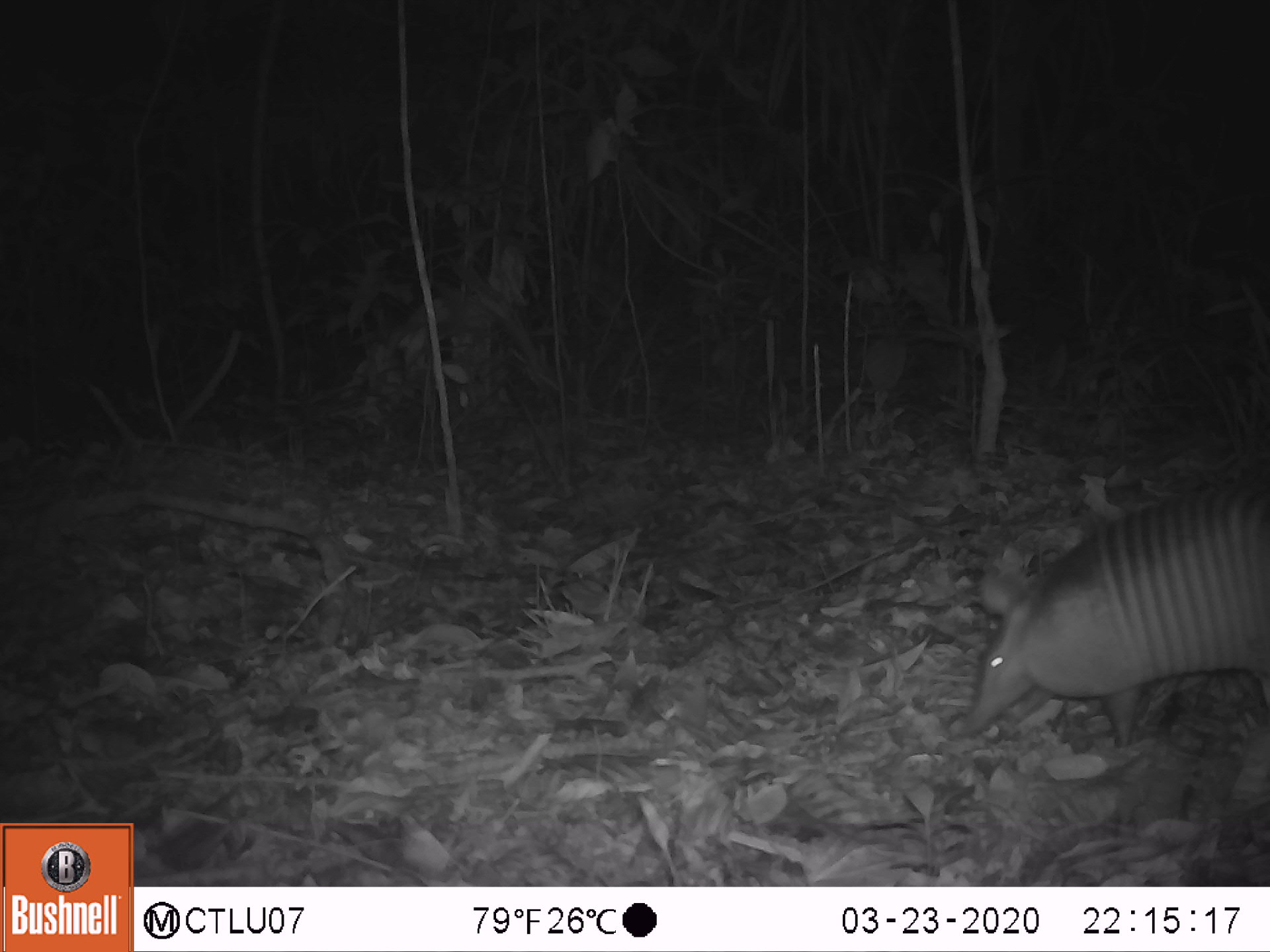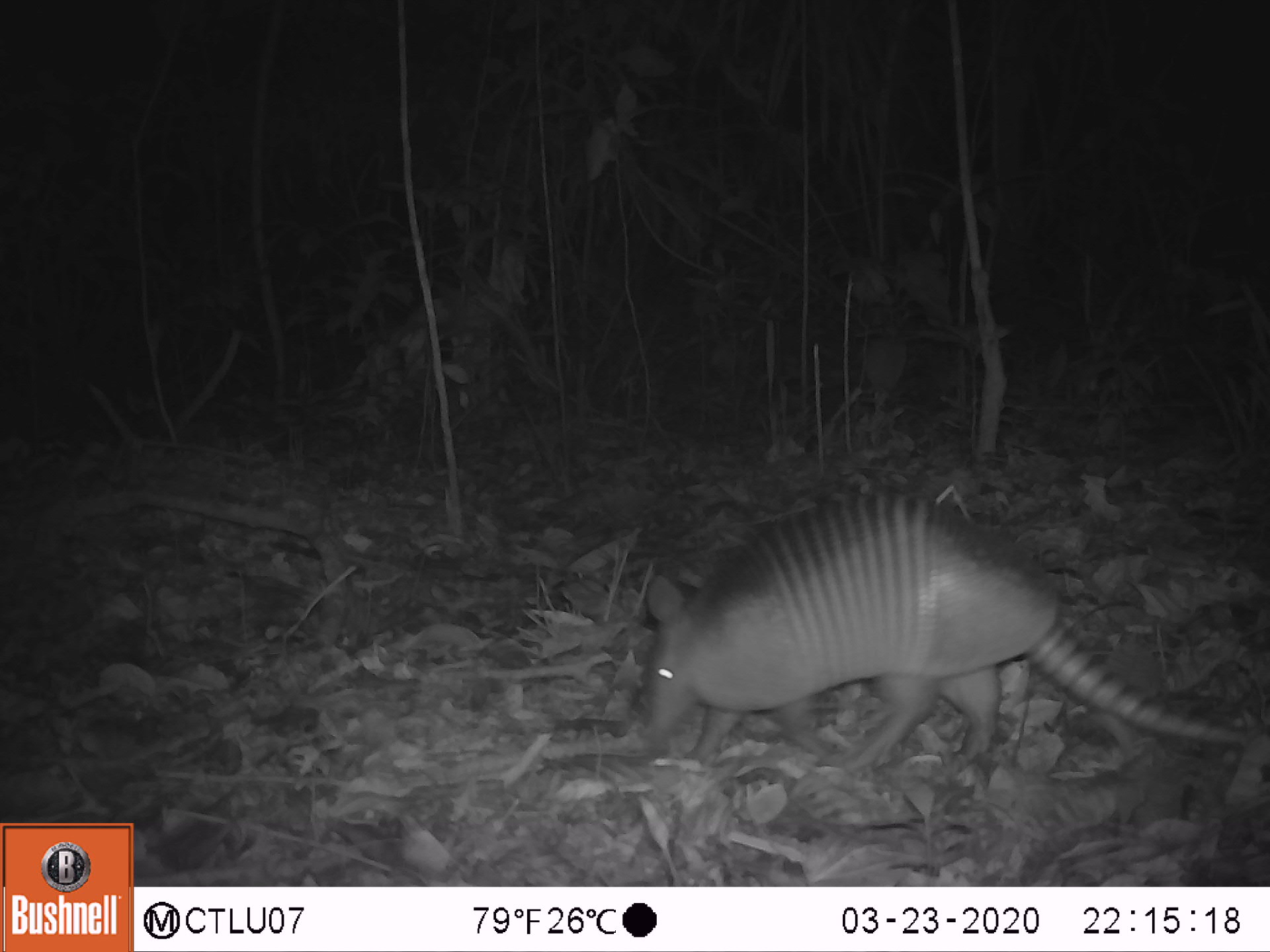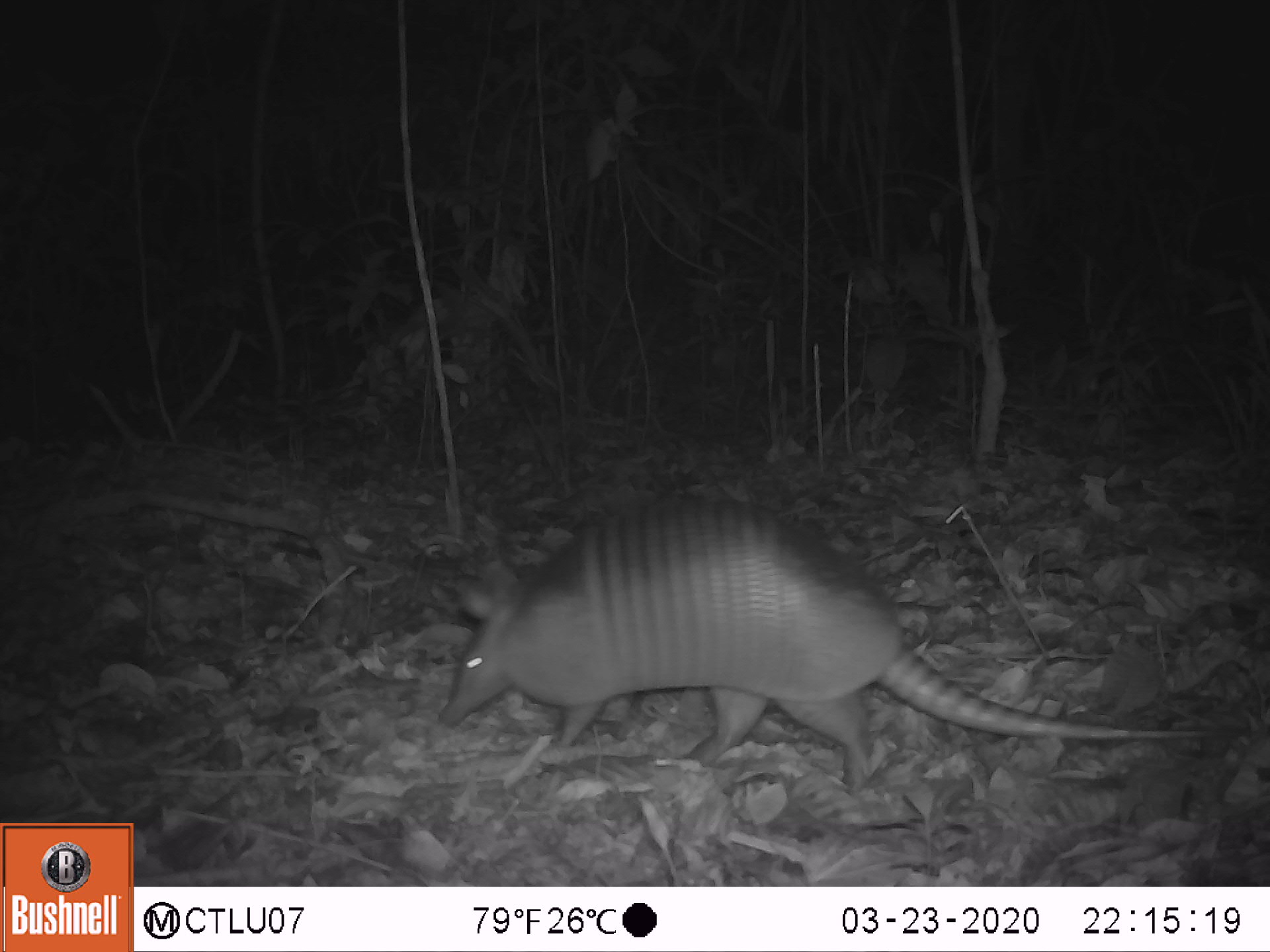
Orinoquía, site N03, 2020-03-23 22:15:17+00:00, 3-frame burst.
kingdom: Animalia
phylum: Chordata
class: Mammalia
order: Cingulata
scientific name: Cingulata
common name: armadillo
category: unknown armadillo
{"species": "unknown armadillo (armadillo) (Cingulata)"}